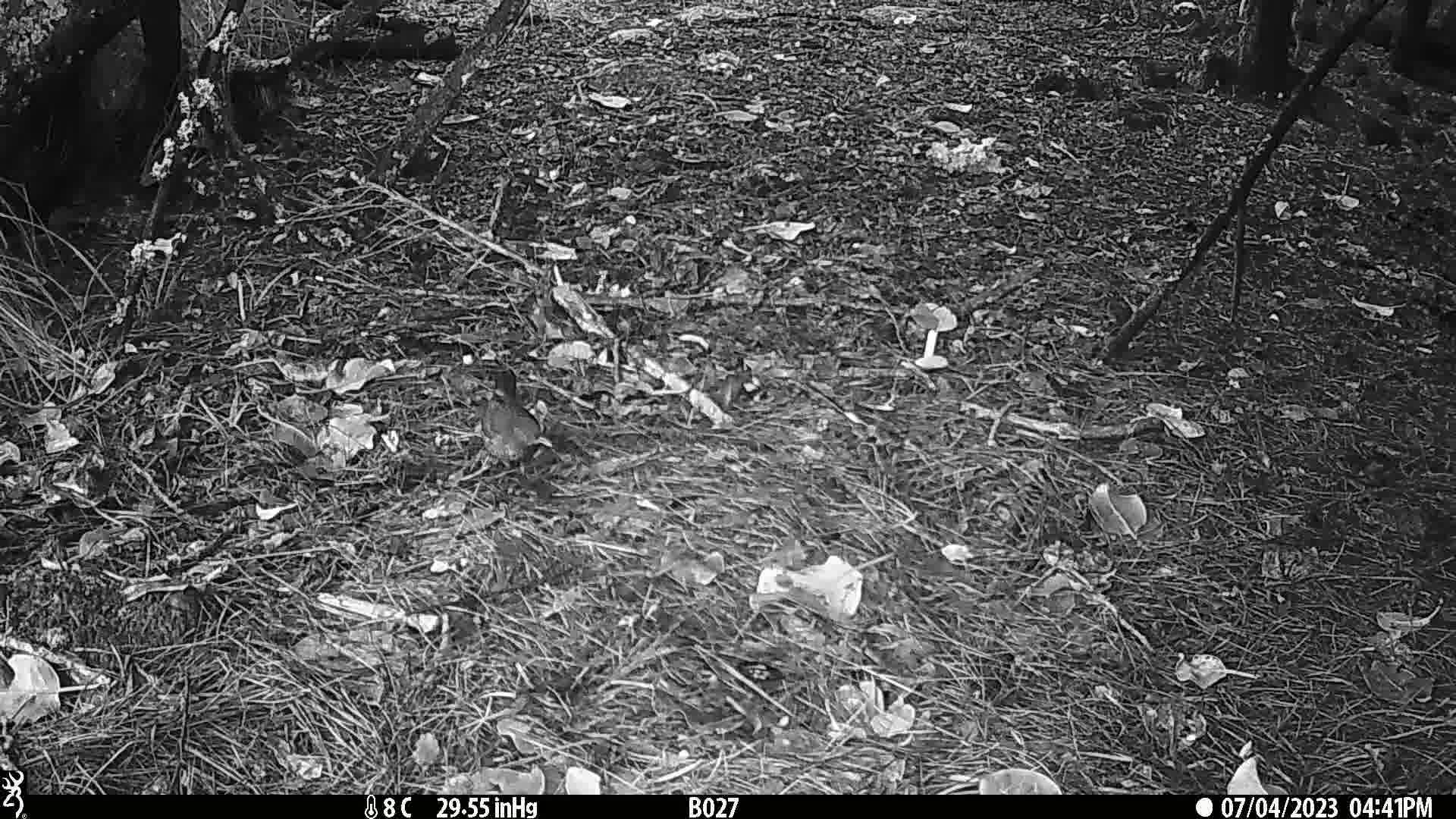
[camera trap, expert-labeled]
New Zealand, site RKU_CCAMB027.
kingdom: Animalia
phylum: Chordata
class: Aves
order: Passeriformes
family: Turdidae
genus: Turdus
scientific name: Turdus merula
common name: eurasian blackbird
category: blackbird